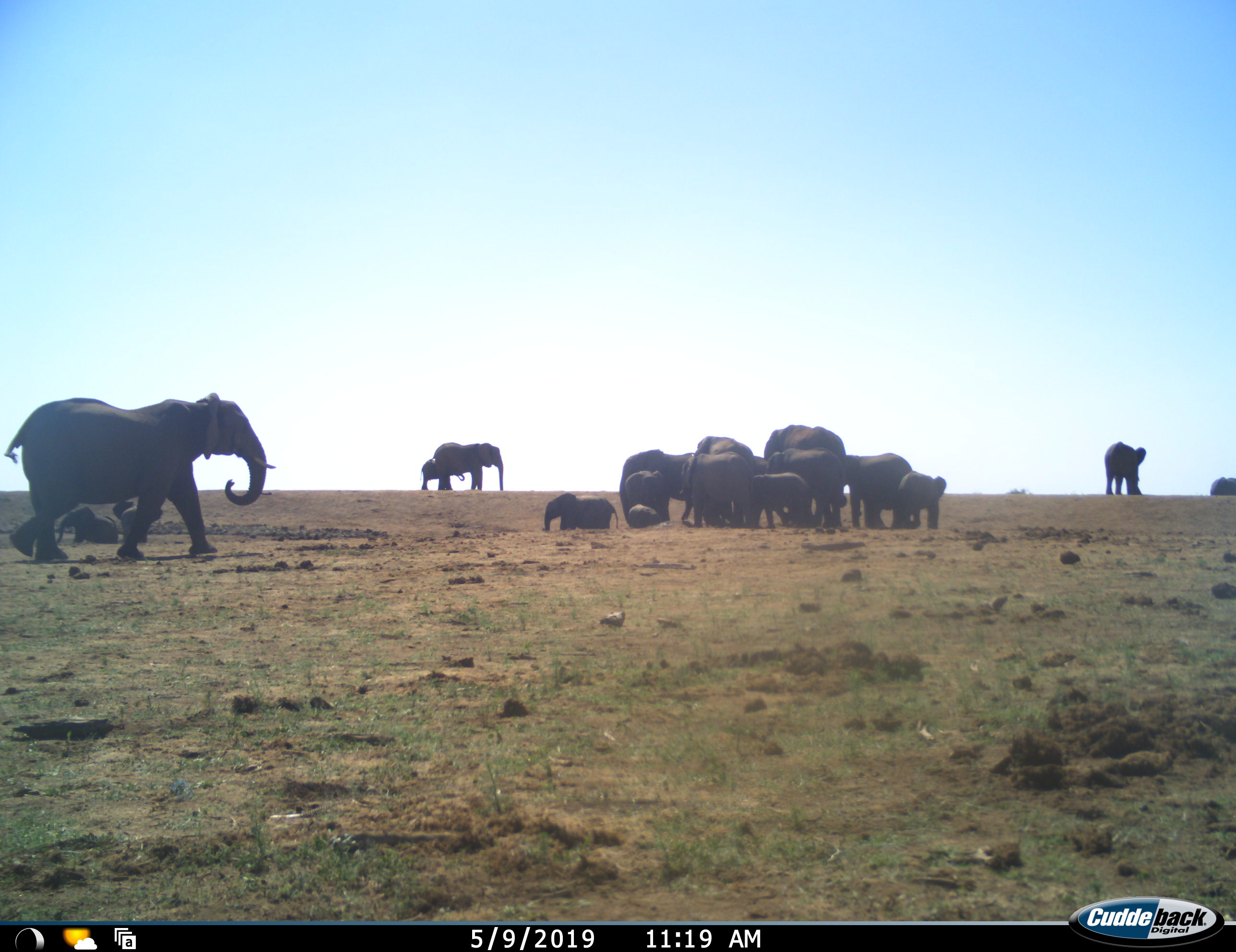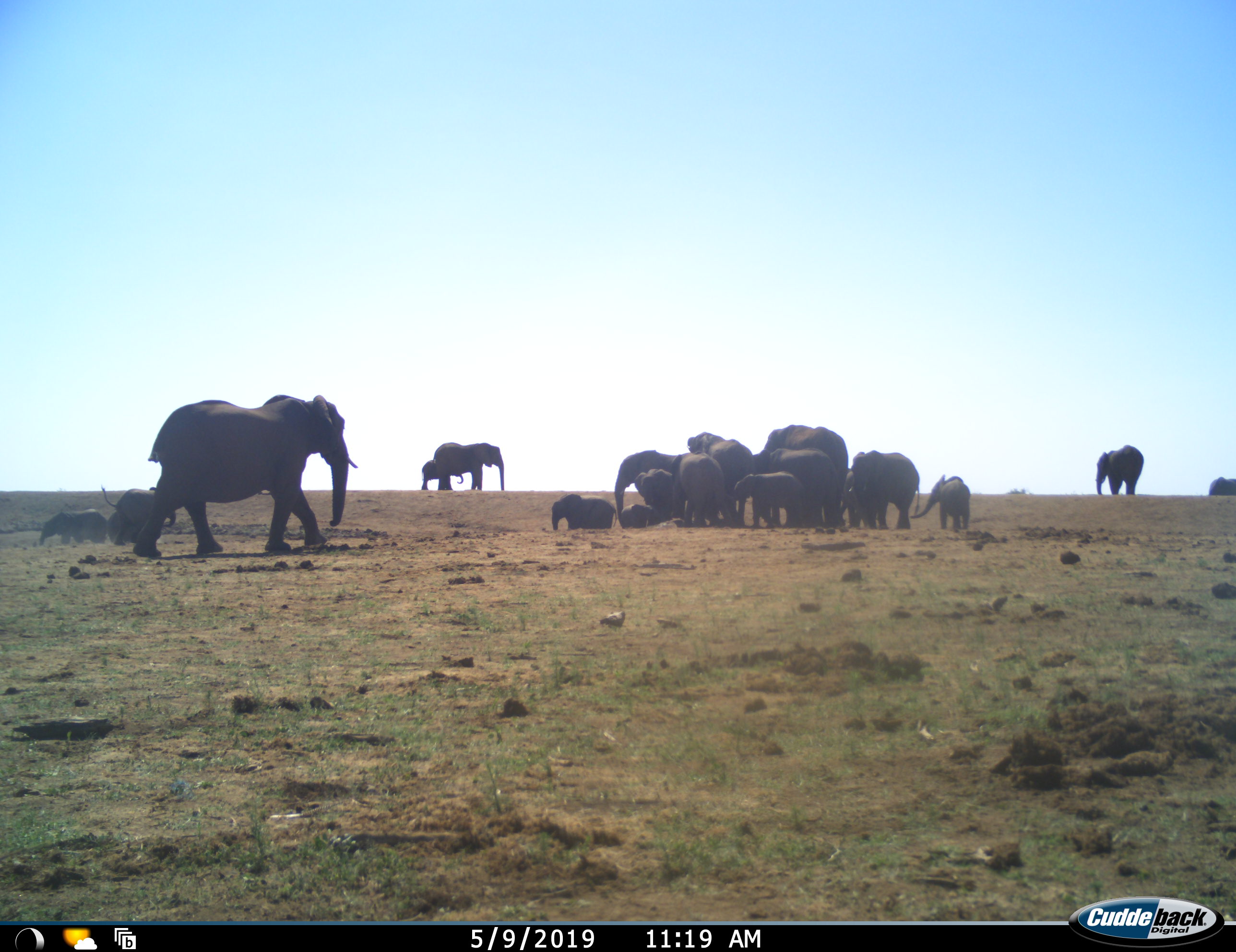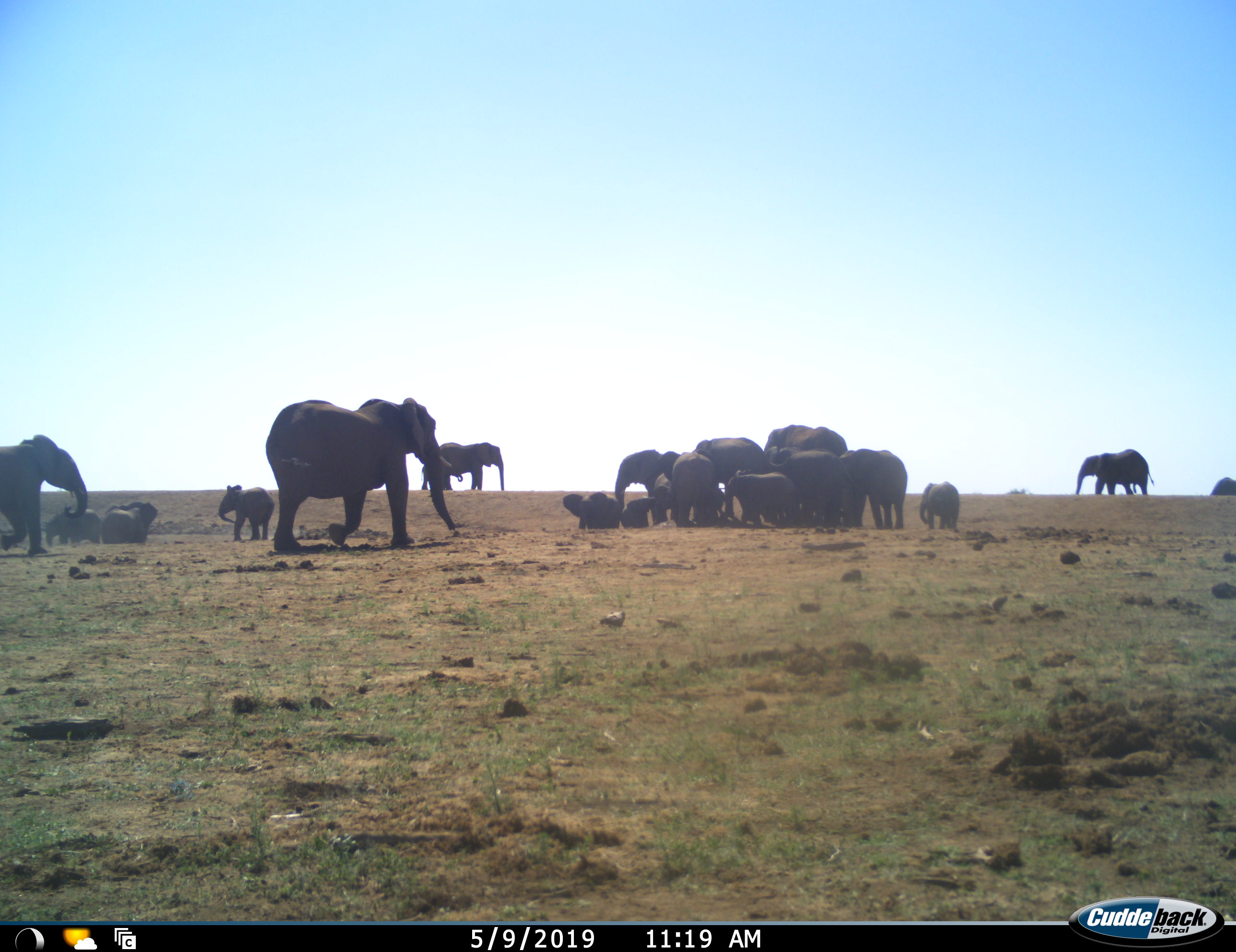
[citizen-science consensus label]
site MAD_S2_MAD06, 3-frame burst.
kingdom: Animalia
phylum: Chordata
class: Mammalia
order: Proboscidea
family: Elephantidae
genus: Loxodonta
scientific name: Loxodonta africana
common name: african bush elephant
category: elephant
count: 11-50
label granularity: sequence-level